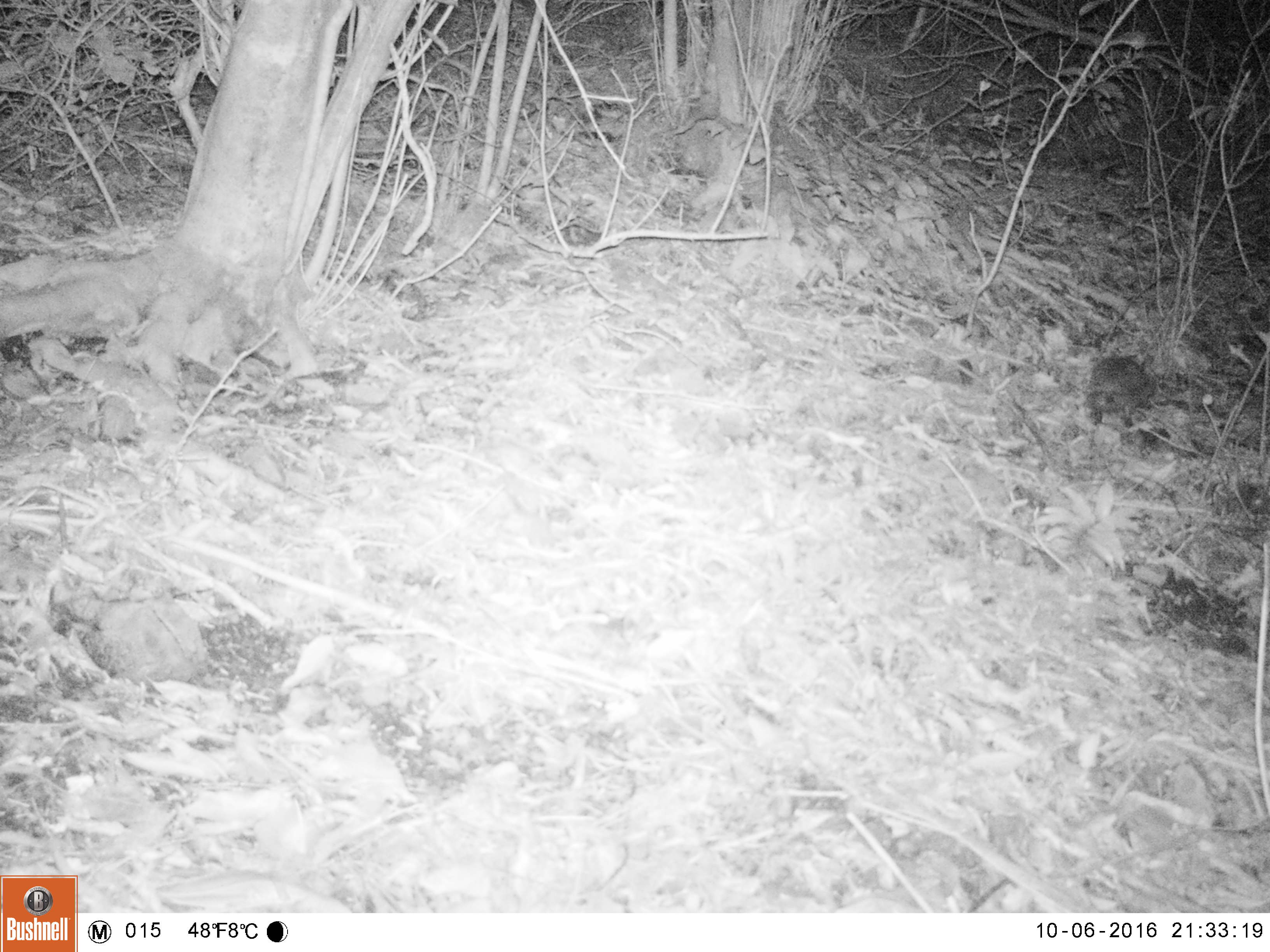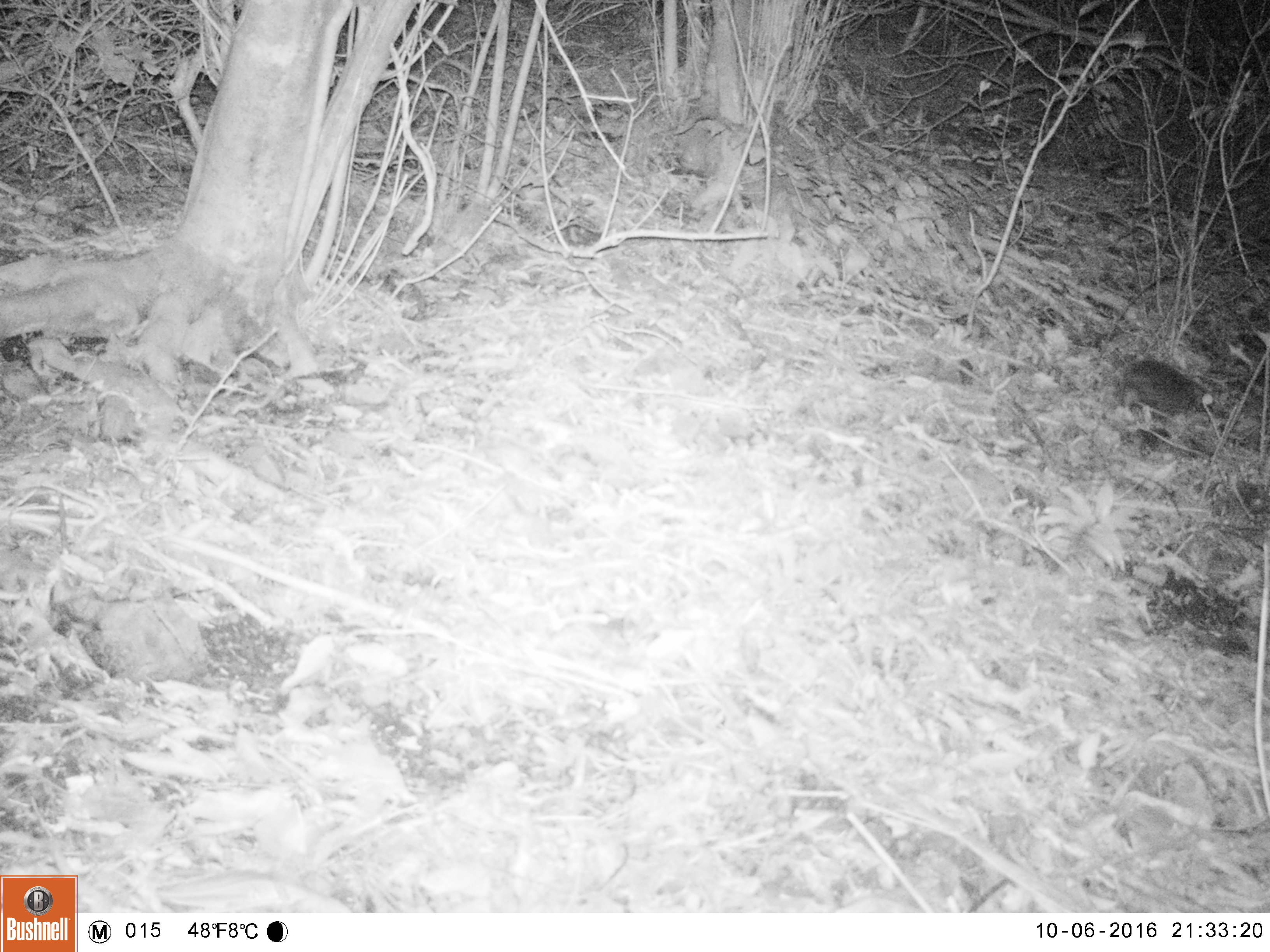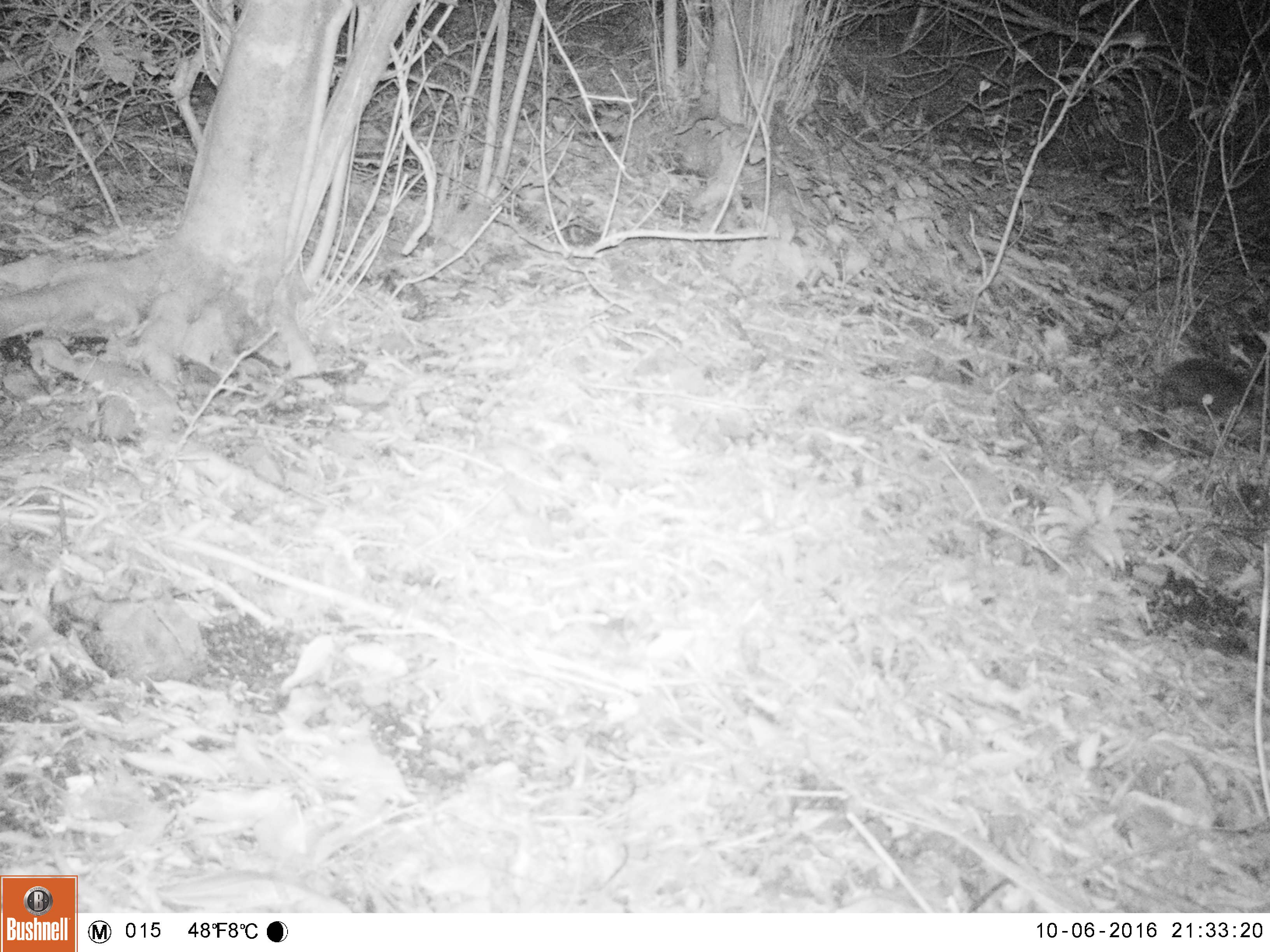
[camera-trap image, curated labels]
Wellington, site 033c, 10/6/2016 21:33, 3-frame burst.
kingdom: Animalia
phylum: Chordata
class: Mammalia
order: Eulipotyphla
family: Erinaceidae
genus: Erinaceus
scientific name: Erinaceus europaeus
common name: hedgehog